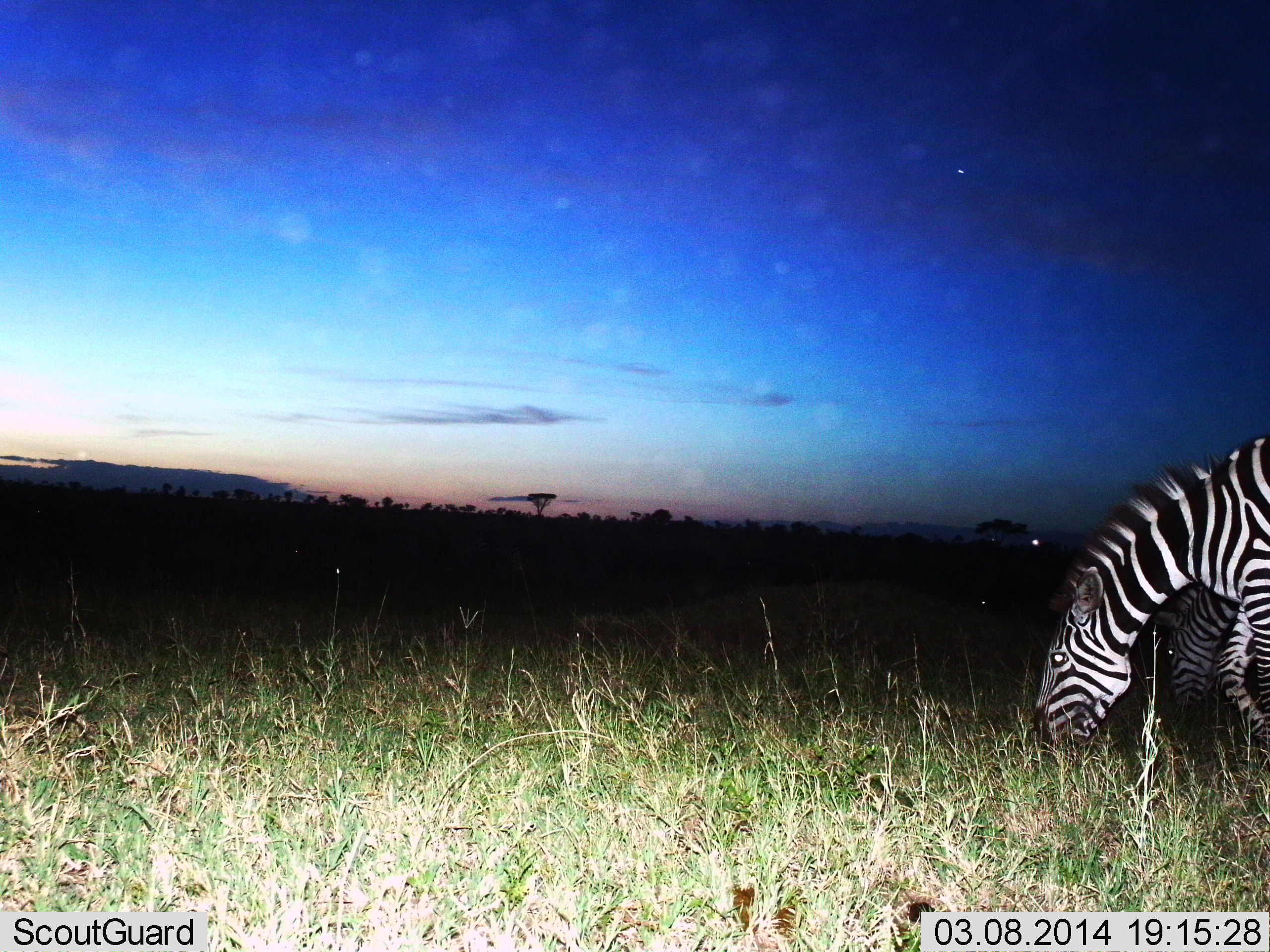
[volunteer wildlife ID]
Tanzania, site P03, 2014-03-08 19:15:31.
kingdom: Animalia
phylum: Chordata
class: Mammalia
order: Perissodactyla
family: Equidae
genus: Equus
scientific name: Equus quagga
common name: plains zebra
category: zebra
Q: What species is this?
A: Zebra (plains zebra) (Equus quagga).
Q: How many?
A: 2.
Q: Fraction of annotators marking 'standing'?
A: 19%.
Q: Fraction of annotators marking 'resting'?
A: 0%.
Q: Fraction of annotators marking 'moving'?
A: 2%.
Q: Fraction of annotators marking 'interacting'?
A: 0%.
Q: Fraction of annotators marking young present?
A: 2%.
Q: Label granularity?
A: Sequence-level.